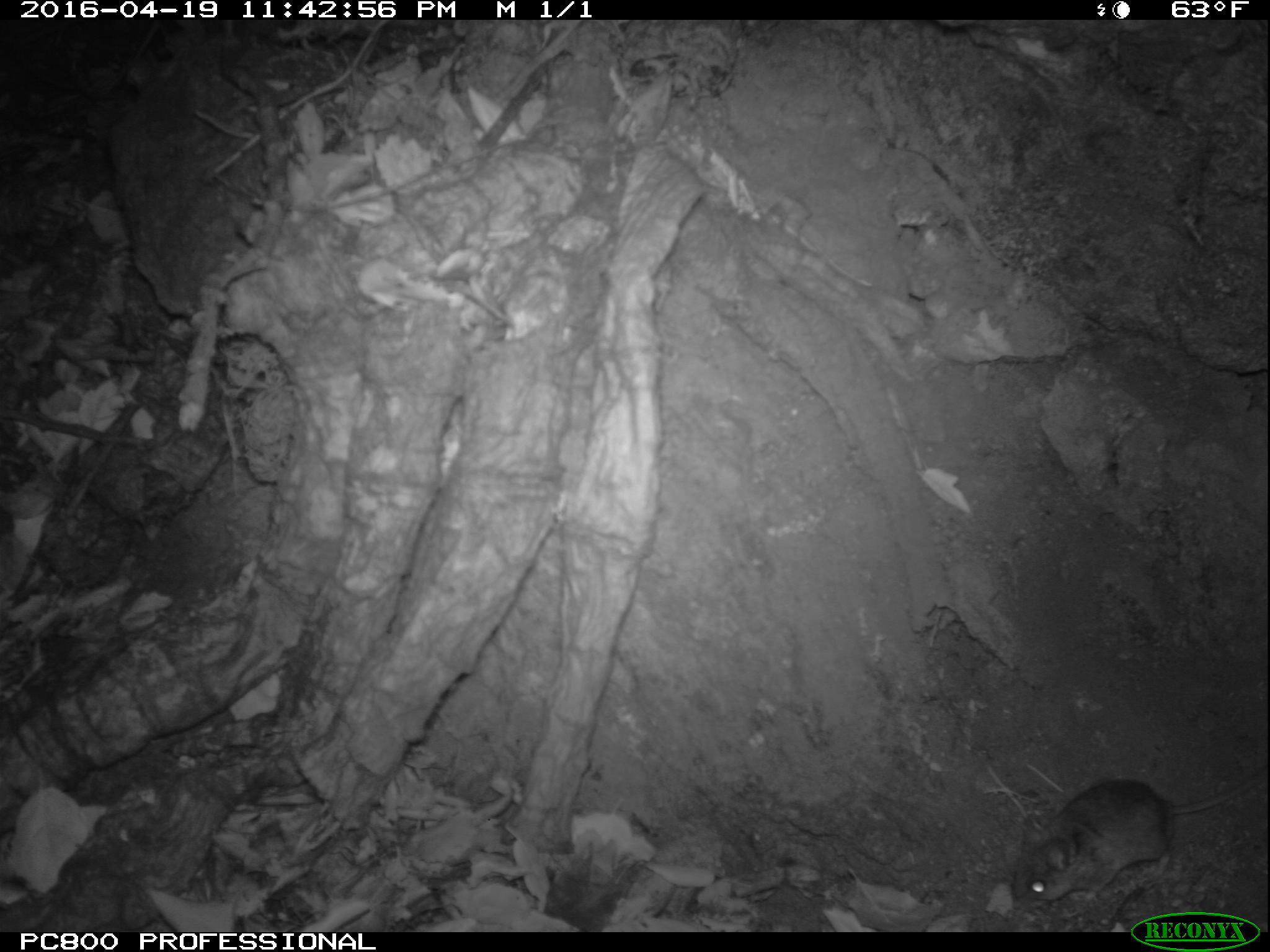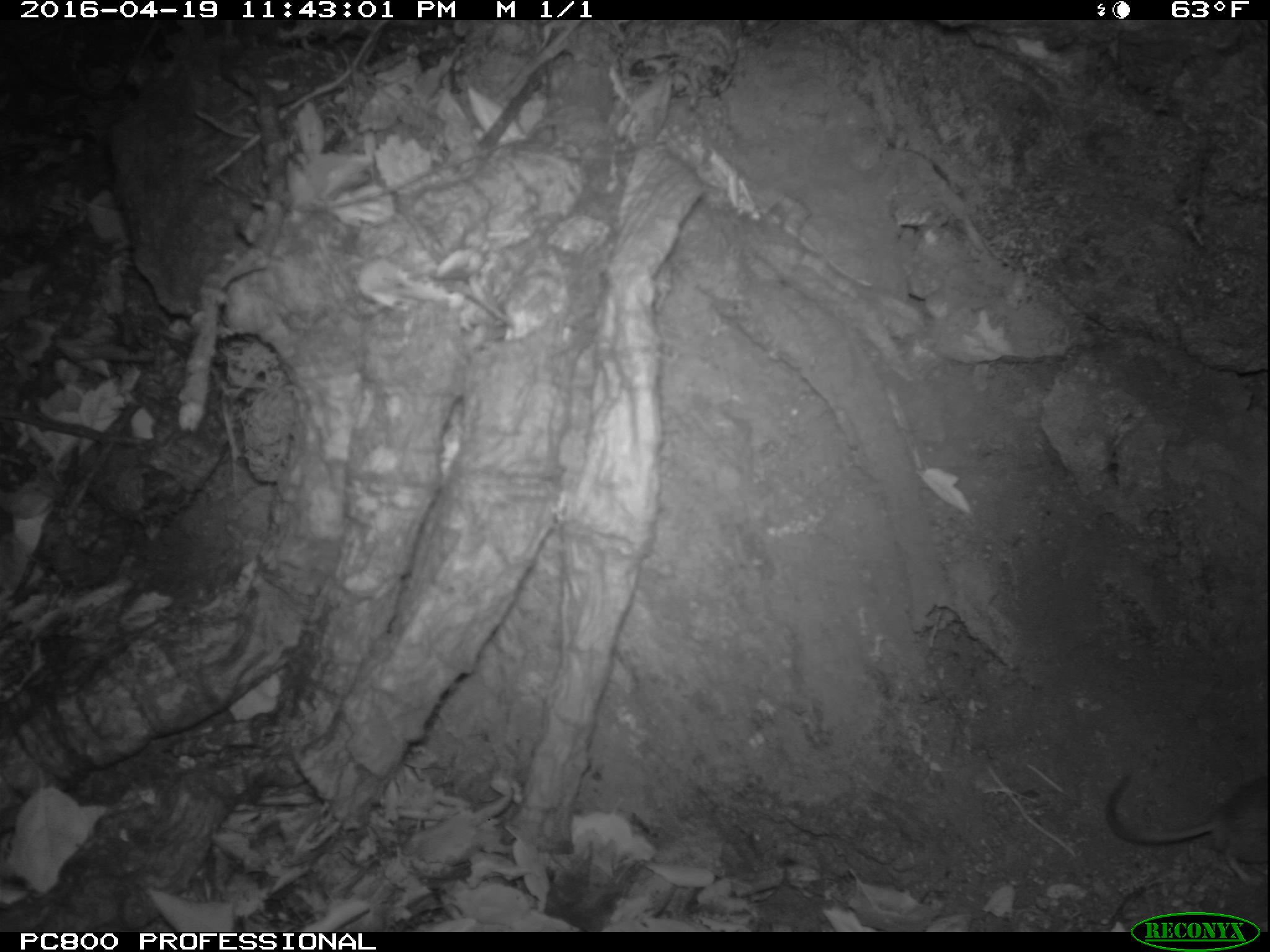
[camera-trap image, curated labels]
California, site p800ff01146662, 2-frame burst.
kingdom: Animalia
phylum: Chordata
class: Mammalia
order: Rodentia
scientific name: Rodentia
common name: rodent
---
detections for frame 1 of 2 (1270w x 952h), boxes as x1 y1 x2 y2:
rodent: 1010 764 1267 914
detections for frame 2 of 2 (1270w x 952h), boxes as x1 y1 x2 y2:
rodent: 1107 774 1269 886